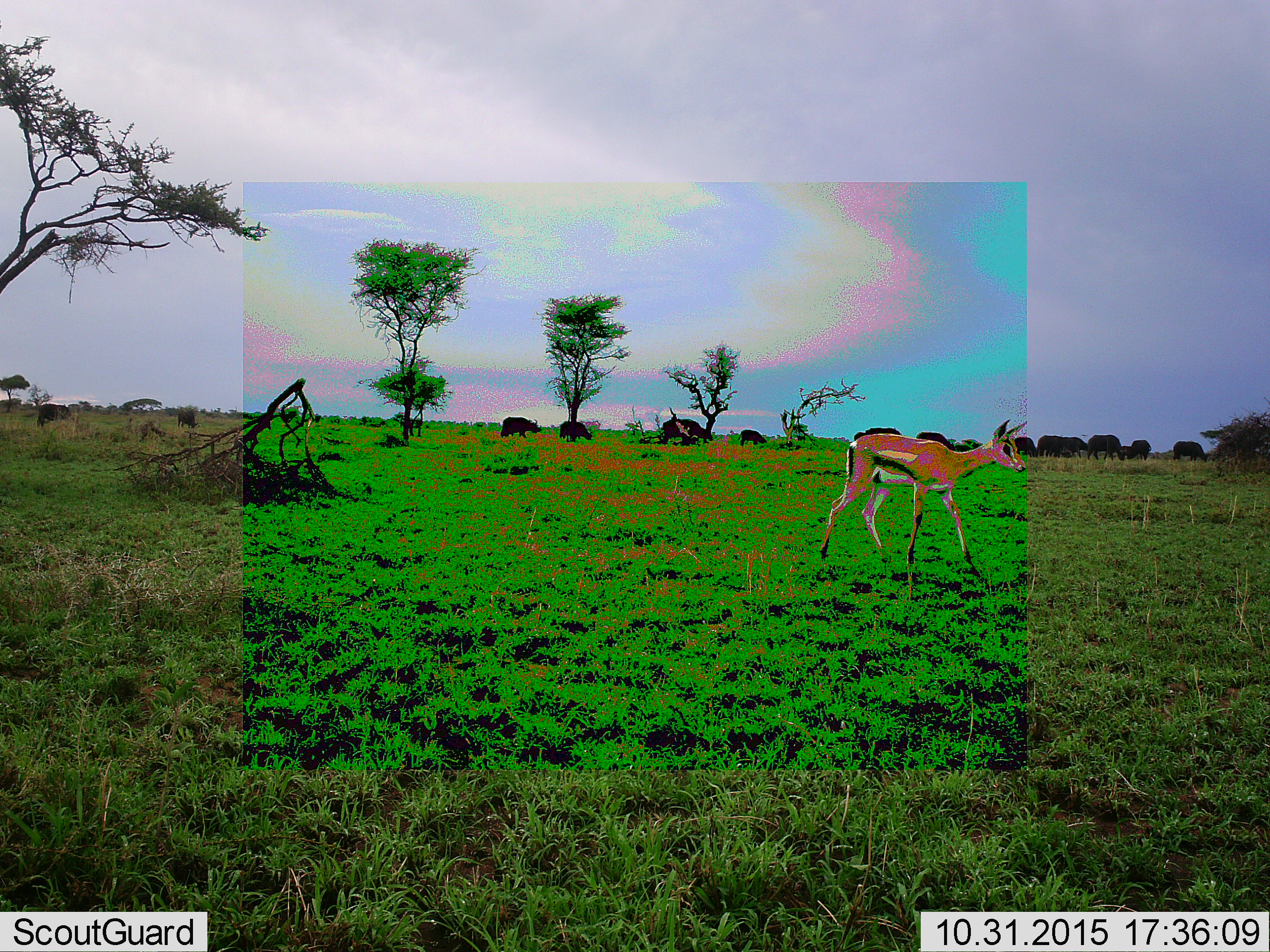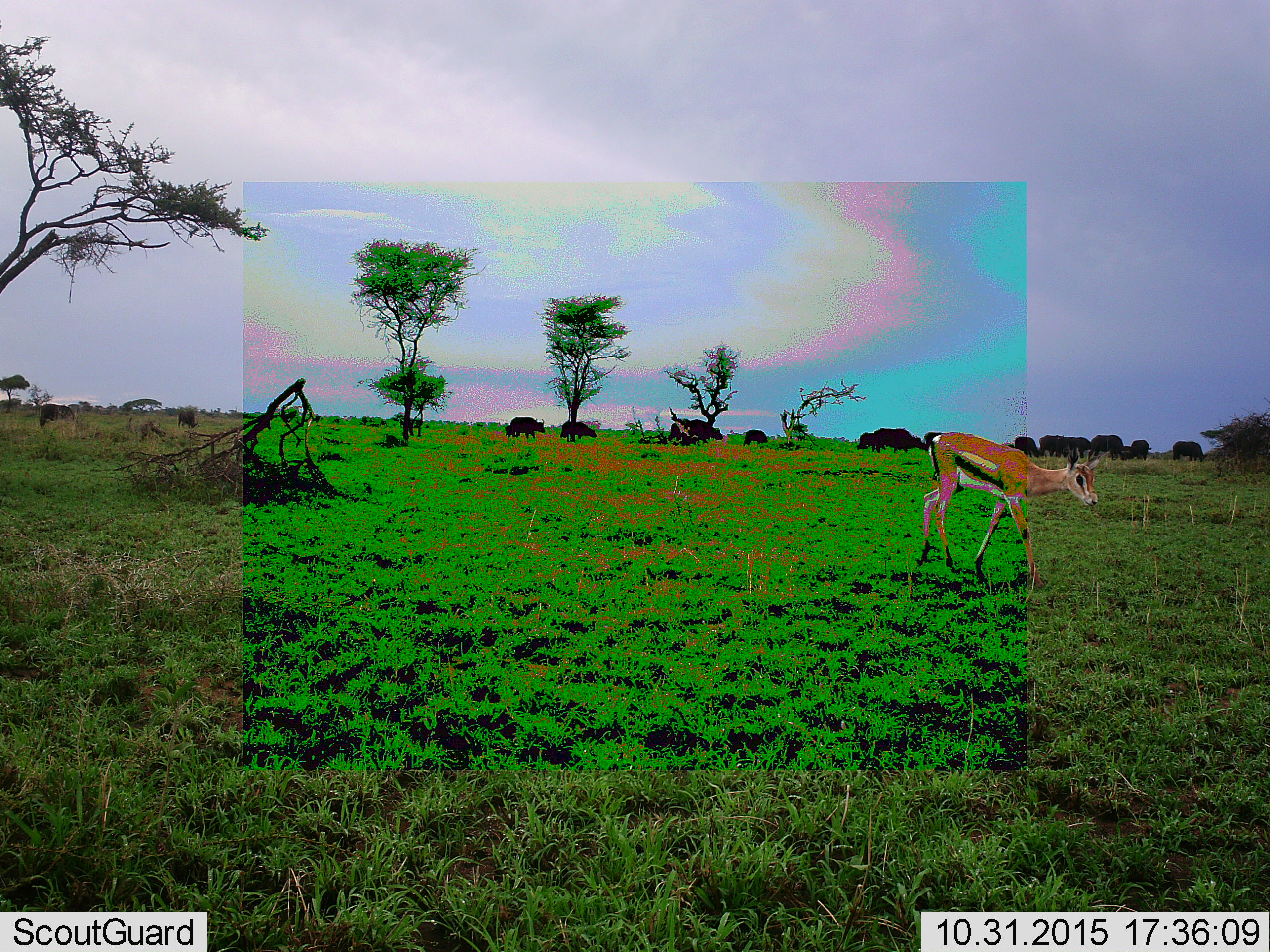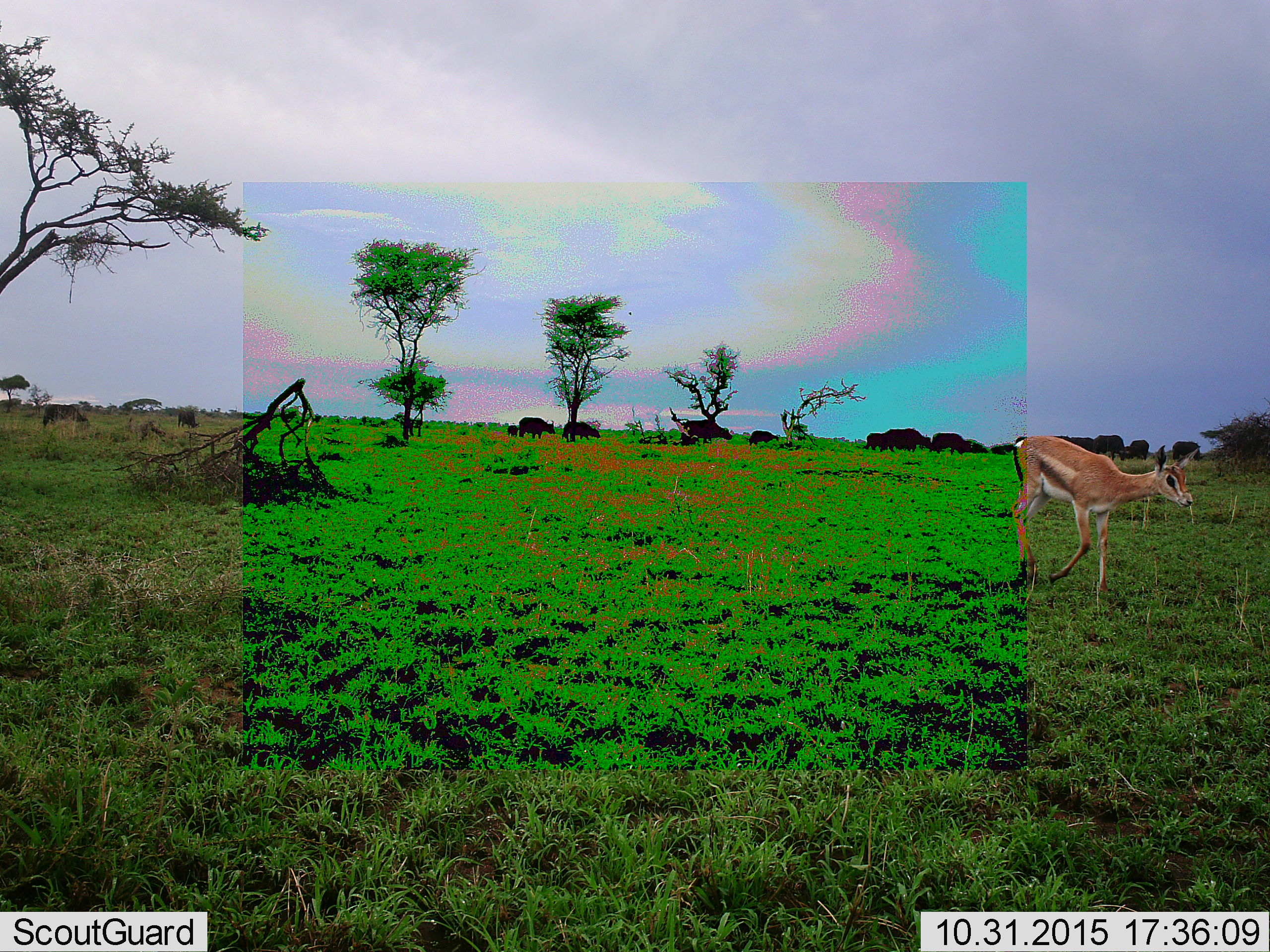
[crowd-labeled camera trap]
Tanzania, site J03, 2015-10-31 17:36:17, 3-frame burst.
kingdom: Animalia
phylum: Chordata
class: Mammalia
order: Artiodactyla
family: Bovidae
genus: Syncerus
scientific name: Syncerus caffer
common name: cape buffalo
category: buffalo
Buffalo (cape buffalo) (Syncerus caffer), count 11-50. Behavior (volunteer vote fractions): standing 50%, resting 0%, moving 75%, interacting 0%. Young present (vote fraction): 50%. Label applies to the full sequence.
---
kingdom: Animalia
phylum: Chordata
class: Mammalia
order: Artiodactyla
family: Bovidae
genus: Eudorcas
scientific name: Eudorcas thomsonii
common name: thomson's gazelle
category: gazellethomsons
Gazellethomsons (thomson's gazelle) (Eudorcas thomsonii), count 1. Behavior (volunteer vote fractions): standing 33%, resting 0%, moving 83%, interacting 0%. Young present (vote fraction): 0%. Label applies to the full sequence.